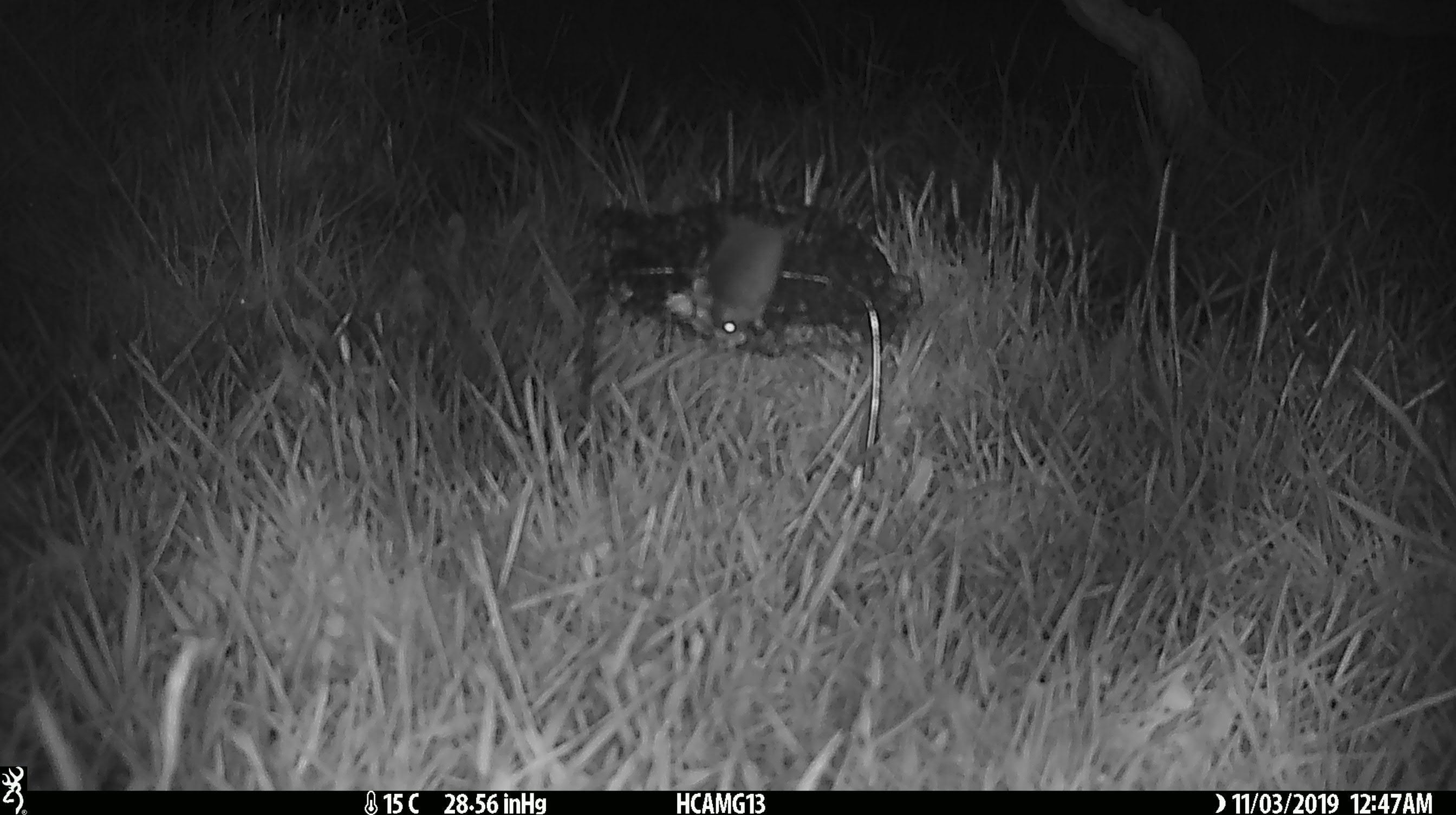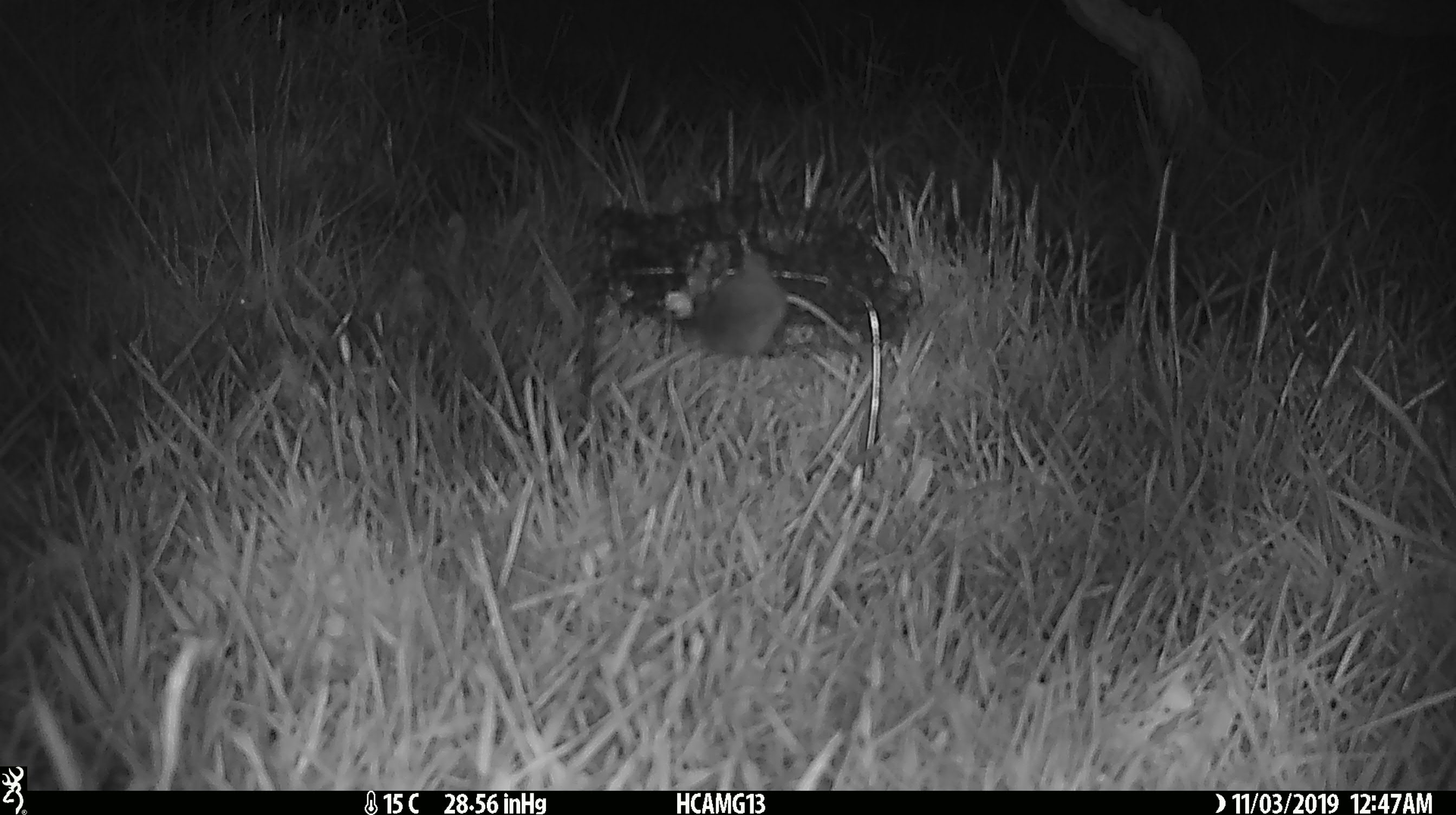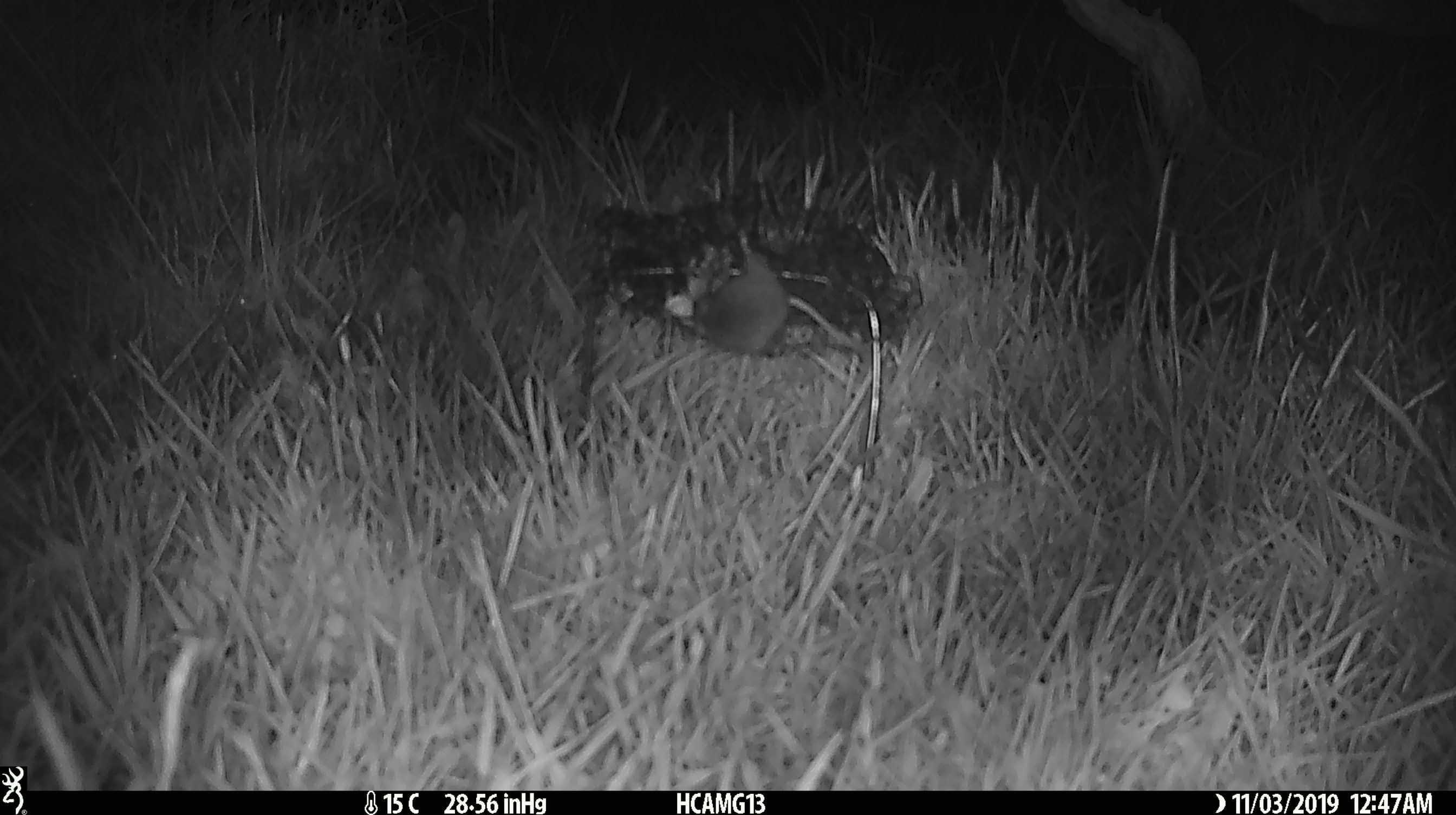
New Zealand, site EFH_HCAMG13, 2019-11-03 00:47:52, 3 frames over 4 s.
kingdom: Animalia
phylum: Chordata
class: Mammalia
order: Rodentia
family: Muridae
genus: Mus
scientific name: Mus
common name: mouse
Mouse (Mus).